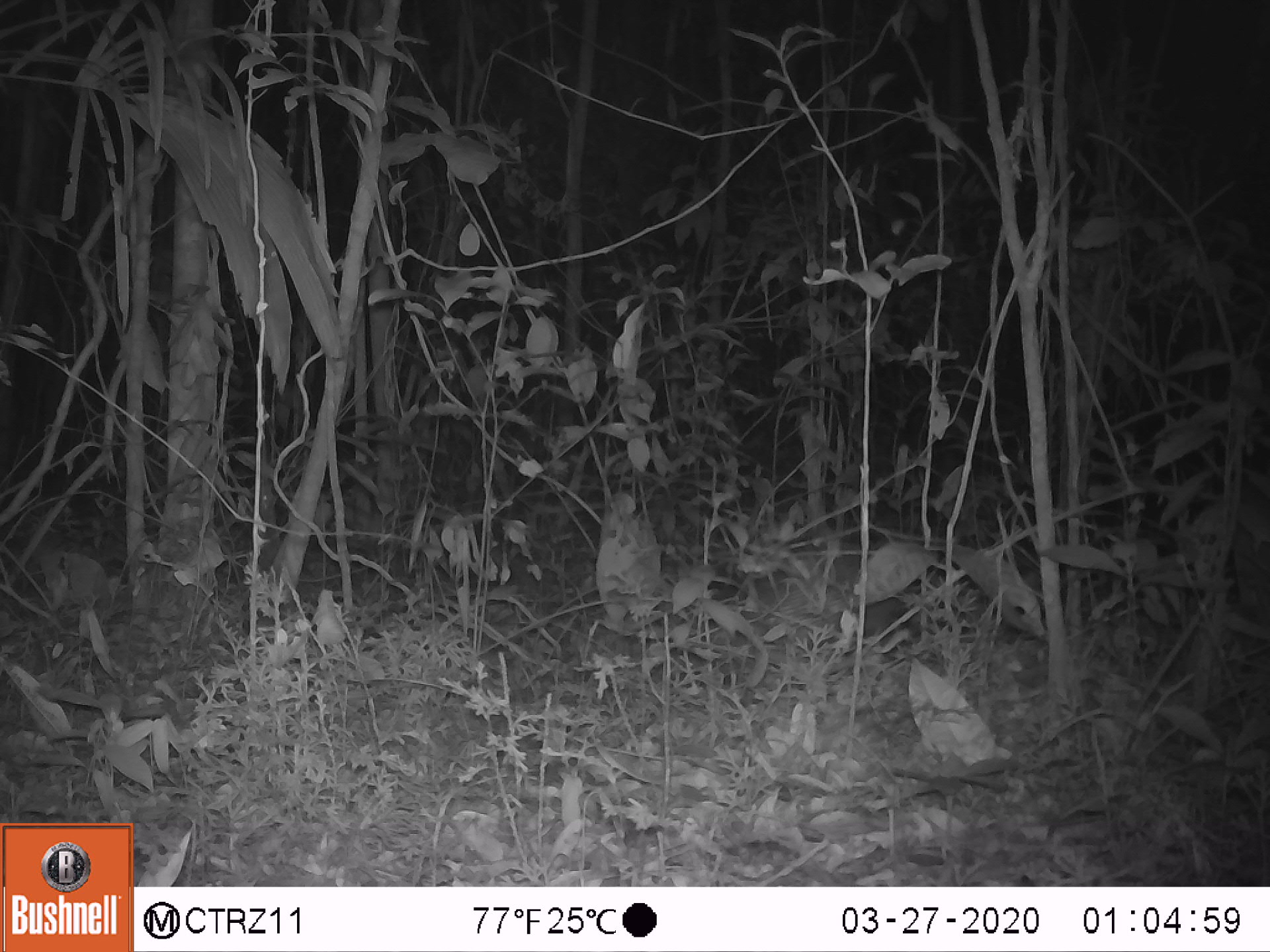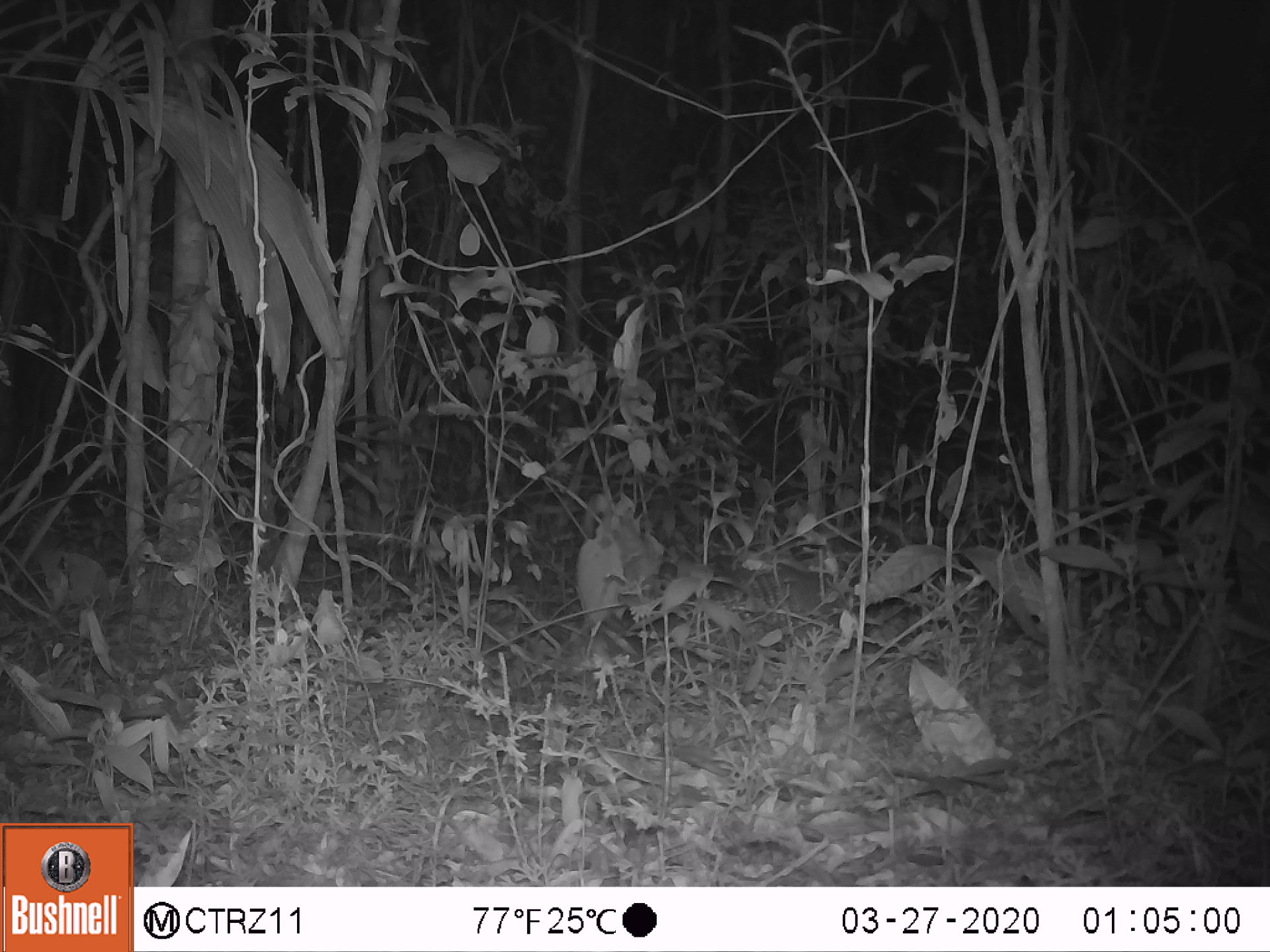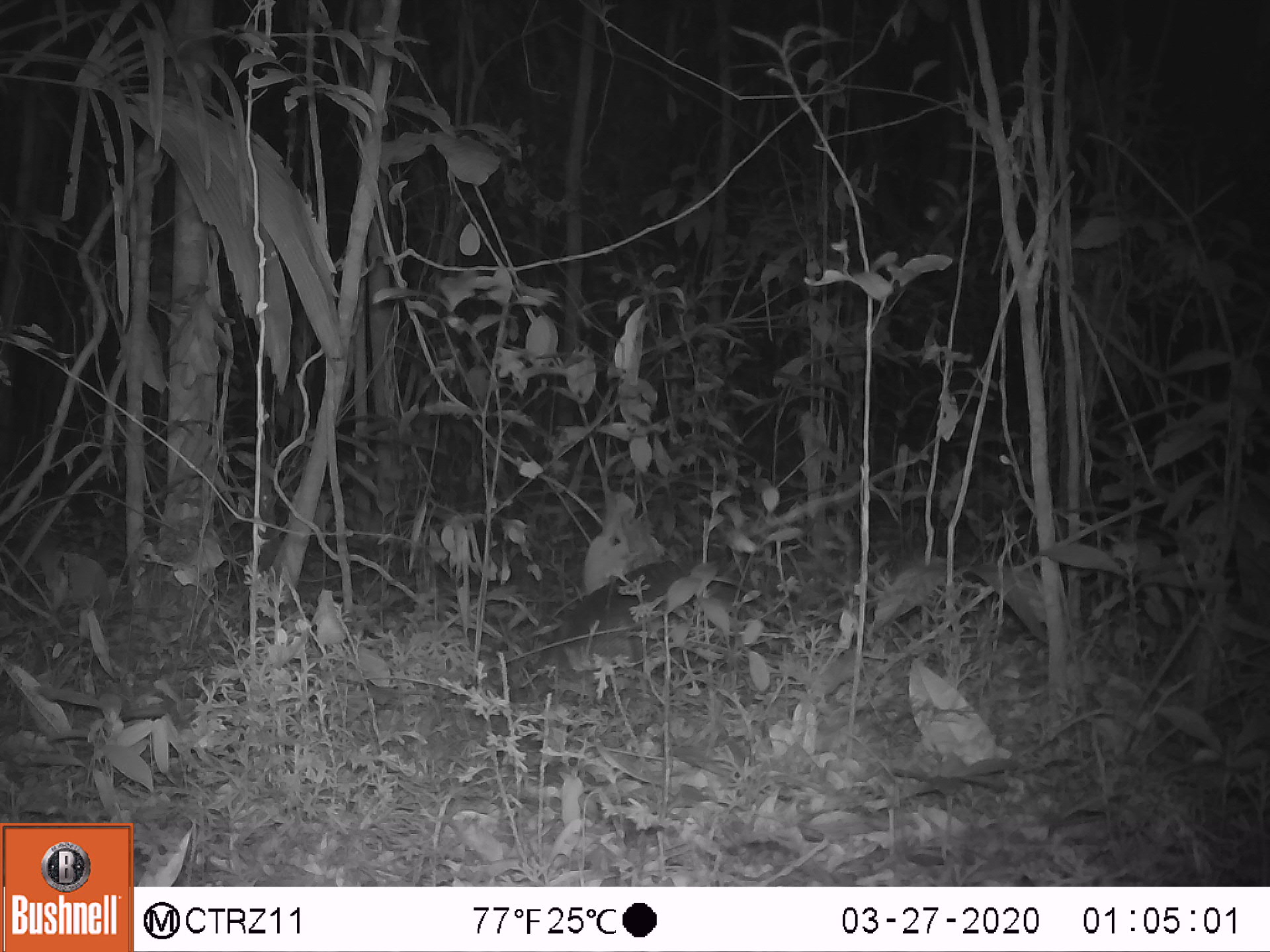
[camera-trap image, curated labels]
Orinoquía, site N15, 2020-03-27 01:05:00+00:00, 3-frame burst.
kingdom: Animalia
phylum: Chordata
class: Mammalia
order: Cingulata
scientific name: Cingulata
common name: armadillo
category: unknown armadillo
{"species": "unknown armadillo (armadillo) (Cingulata)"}